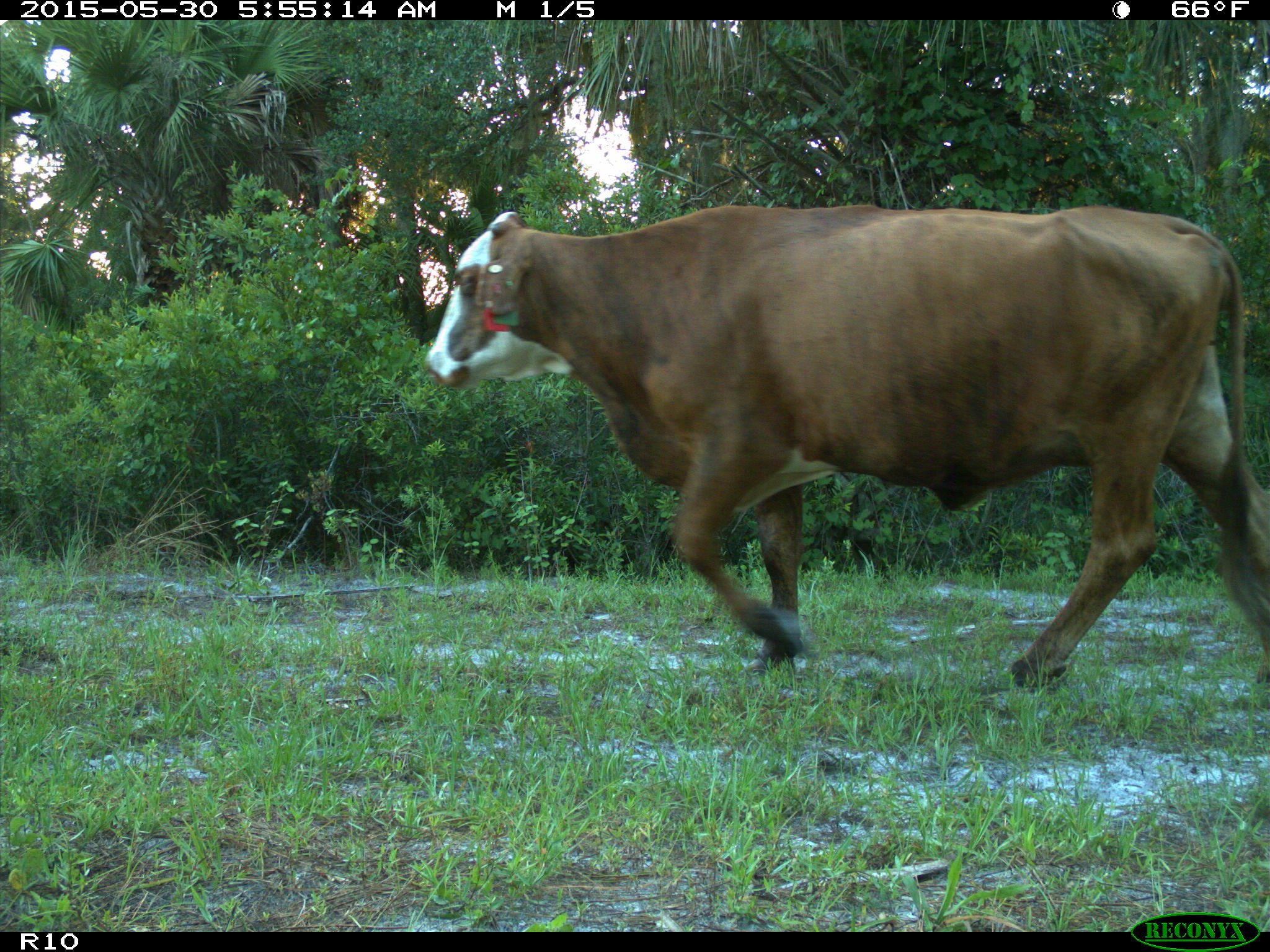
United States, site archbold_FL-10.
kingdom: Animalia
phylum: Chordata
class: Mammalia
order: Artiodactyla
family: Bovidae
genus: Bos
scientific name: Bos taurus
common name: domestic cow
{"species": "Bos taurus (domestic cow)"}